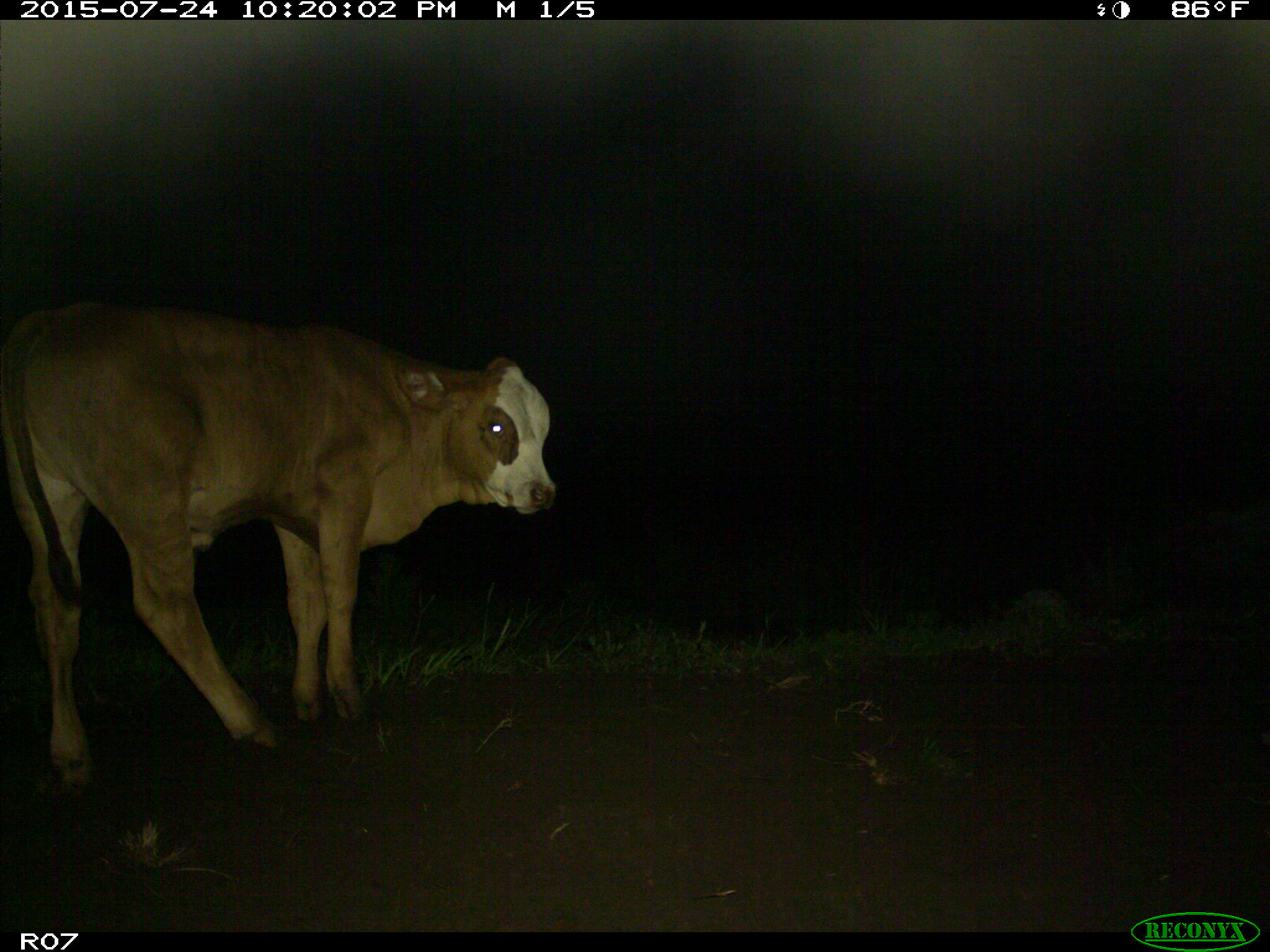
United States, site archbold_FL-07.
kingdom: Animalia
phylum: Chordata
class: Mammalia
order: Artiodactyla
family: Bovidae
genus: Bos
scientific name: Bos taurus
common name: domestic cow